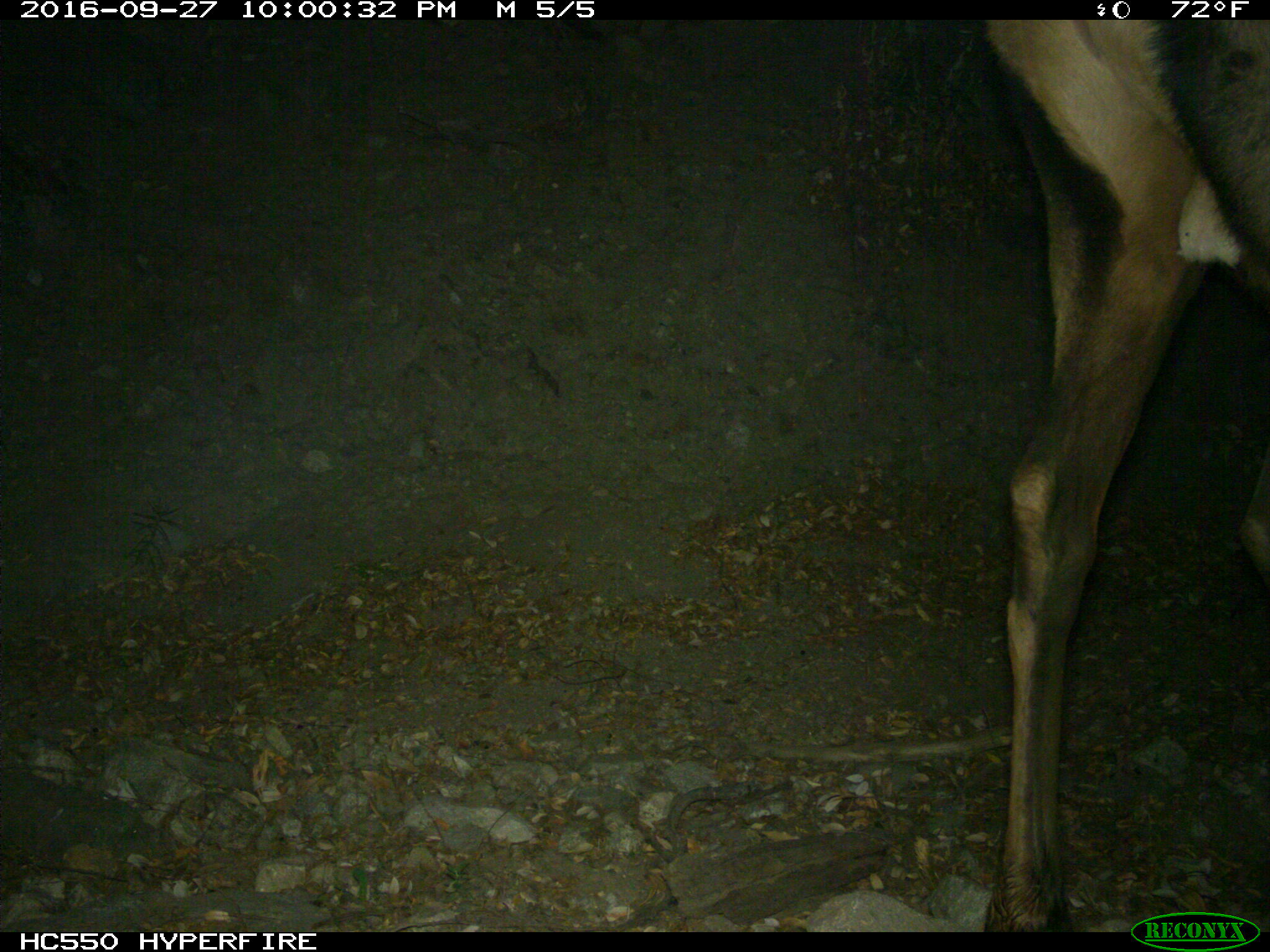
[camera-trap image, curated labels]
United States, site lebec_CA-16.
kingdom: Animalia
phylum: Chordata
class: Mammalia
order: Artiodactyla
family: Cervidae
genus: Cervus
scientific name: Cervus canadensis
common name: elk